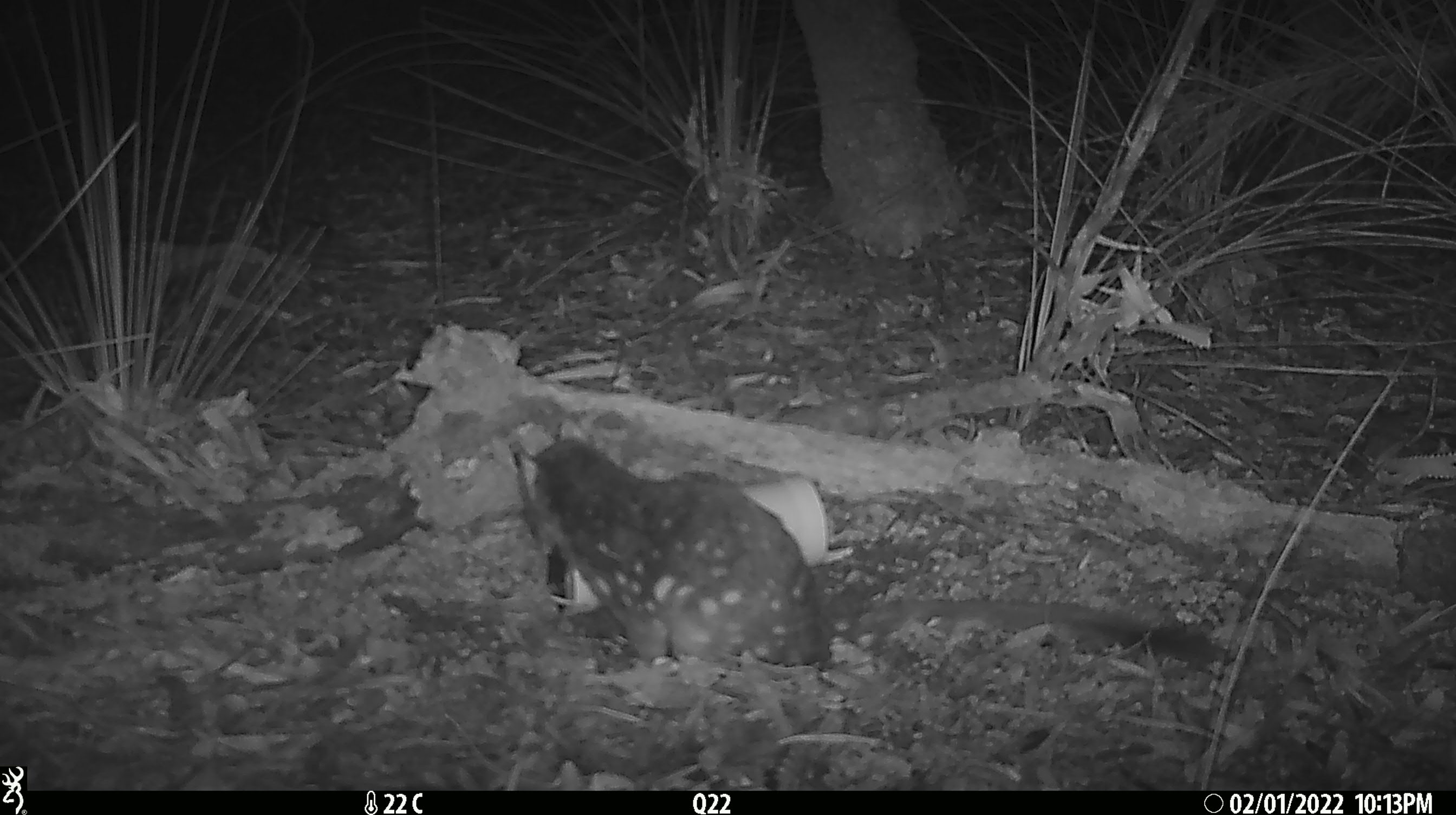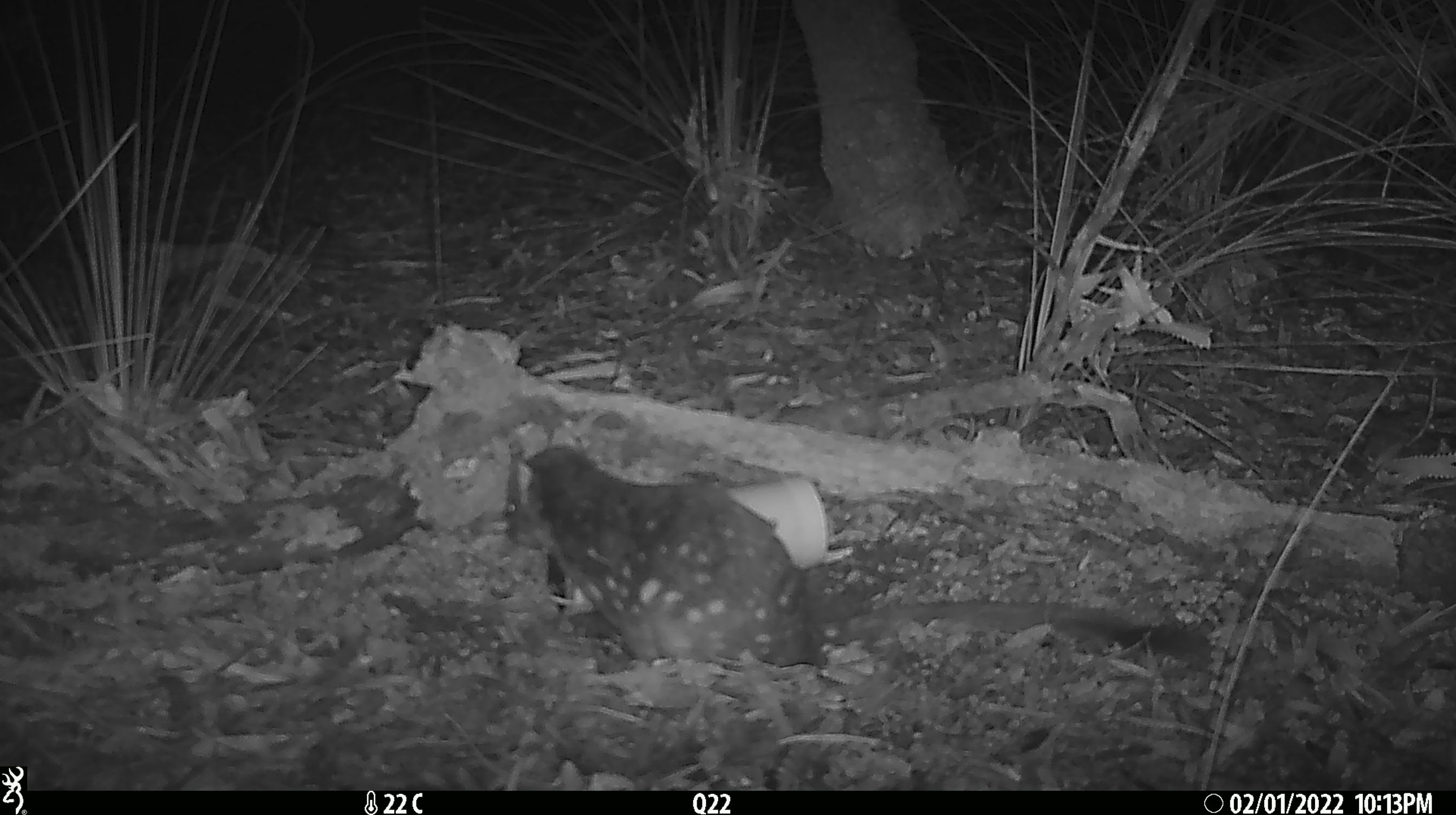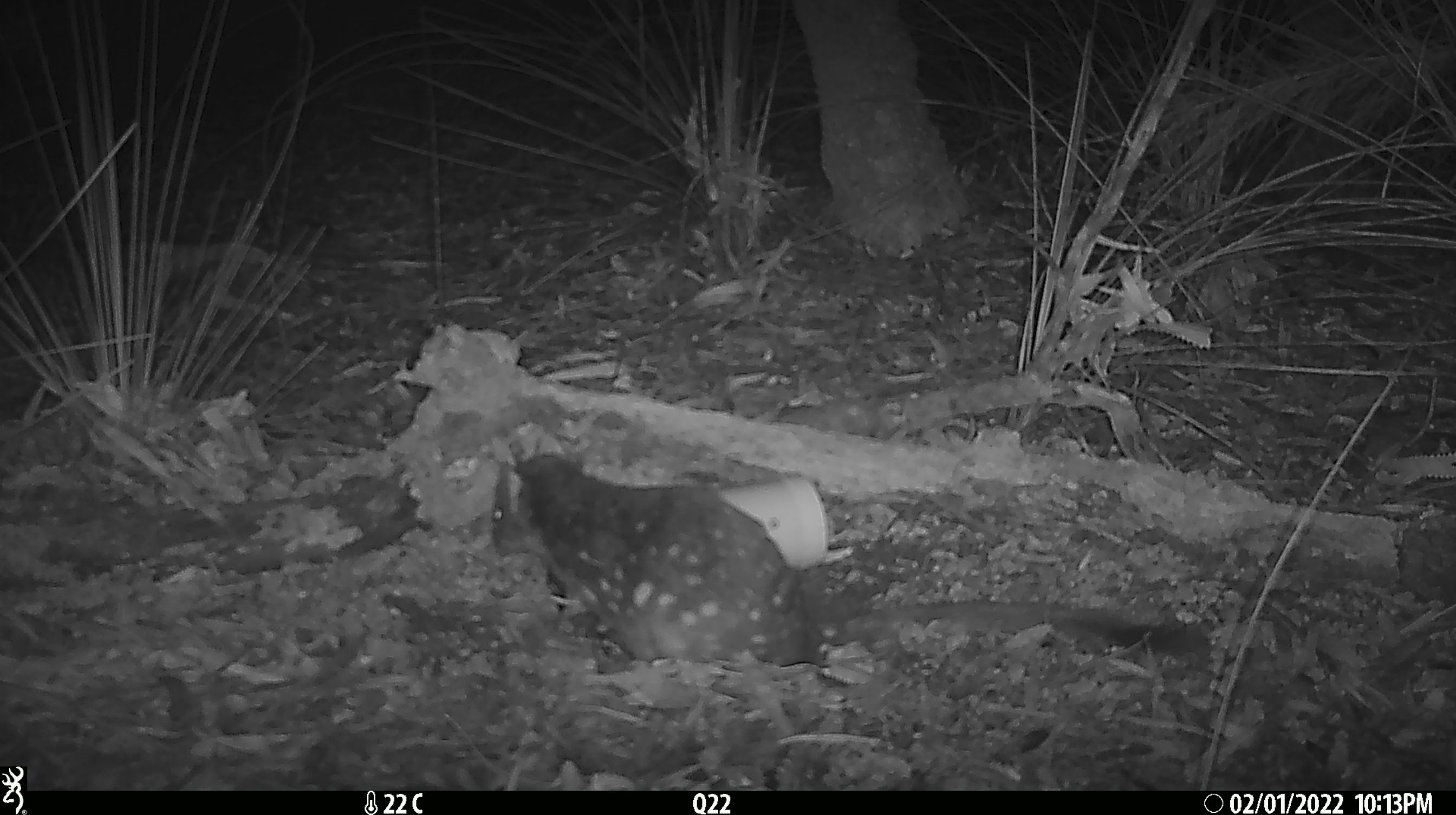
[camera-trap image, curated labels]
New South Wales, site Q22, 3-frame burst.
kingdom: Animalia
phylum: Chordata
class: Mammalia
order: Dasyuromorphia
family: Dasyuridae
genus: Dasyurus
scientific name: Dasyurus maculatus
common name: spotted-tailed quoll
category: quoll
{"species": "quoll (spotted-tailed quoll) (Dasyurus maculatus)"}